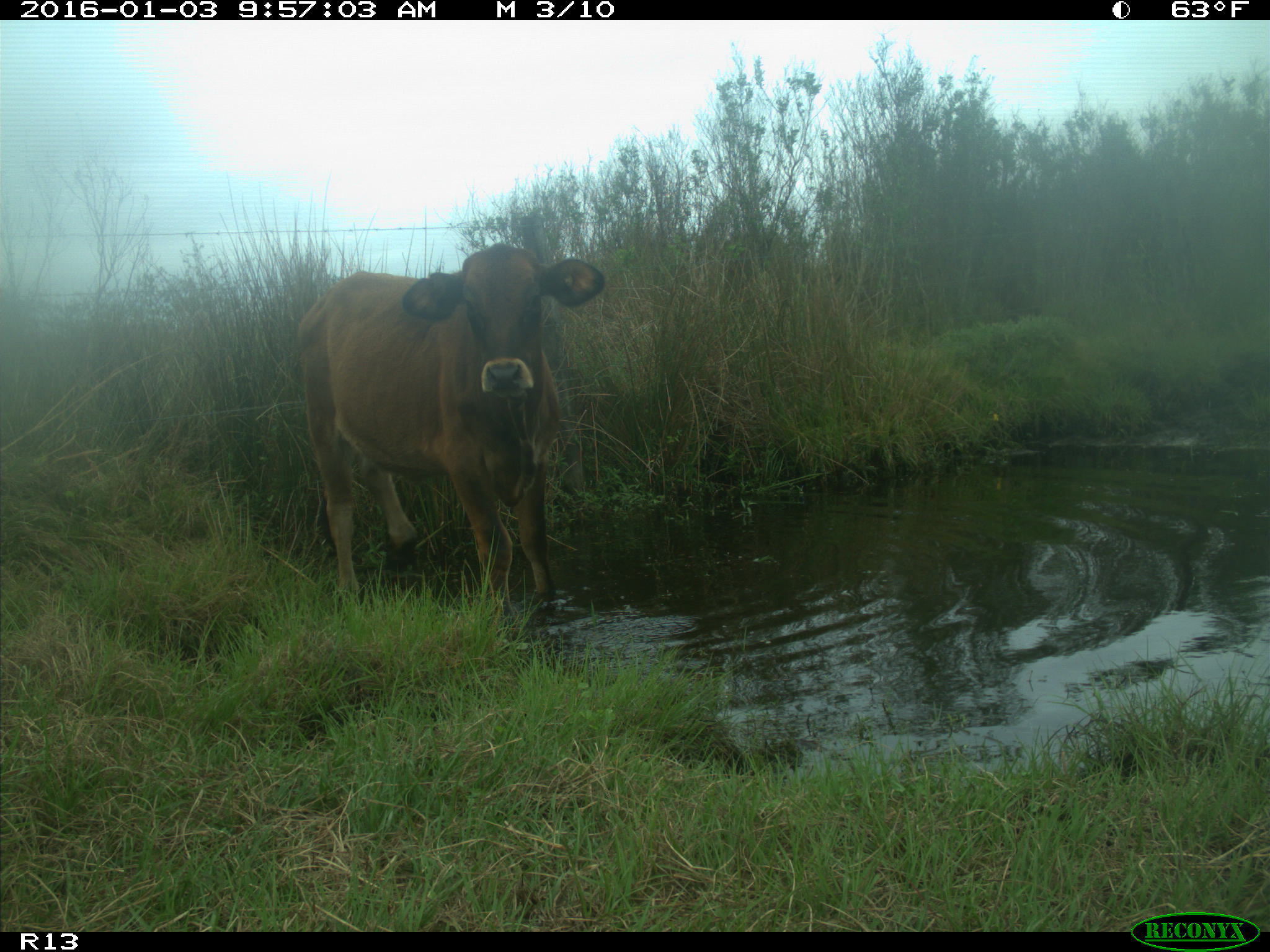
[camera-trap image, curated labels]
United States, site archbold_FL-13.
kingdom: Animalia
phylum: Chordata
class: Mammalia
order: Artiodactyla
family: Bovidae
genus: Bos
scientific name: Bos taurus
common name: domestic cow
Bos taurus (domestic cow).